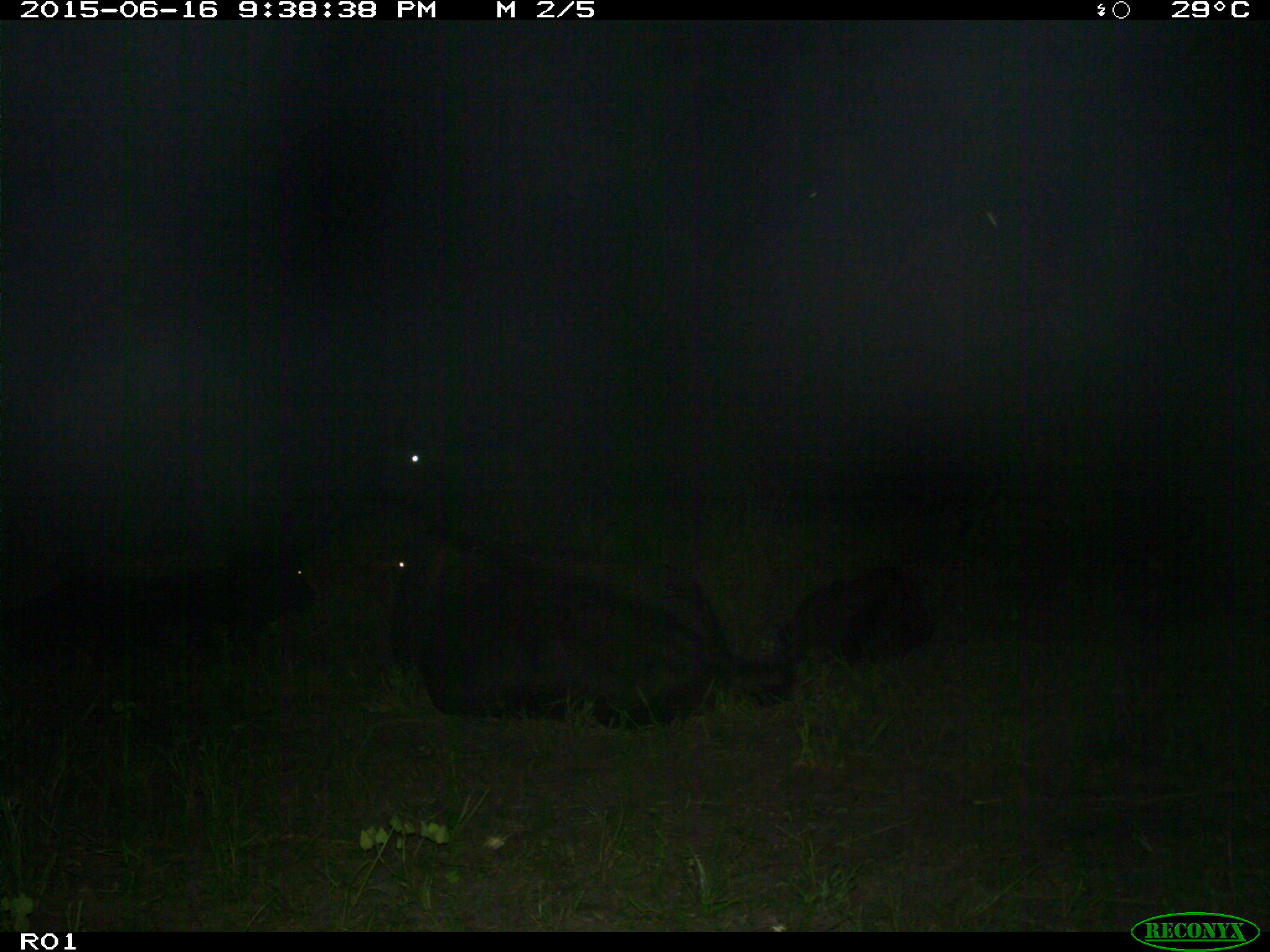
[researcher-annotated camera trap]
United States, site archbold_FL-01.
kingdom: Animalia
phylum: Chordata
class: Mammalia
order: Artiodactyla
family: Bovidae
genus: Bos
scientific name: Bos taurus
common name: domestic cow